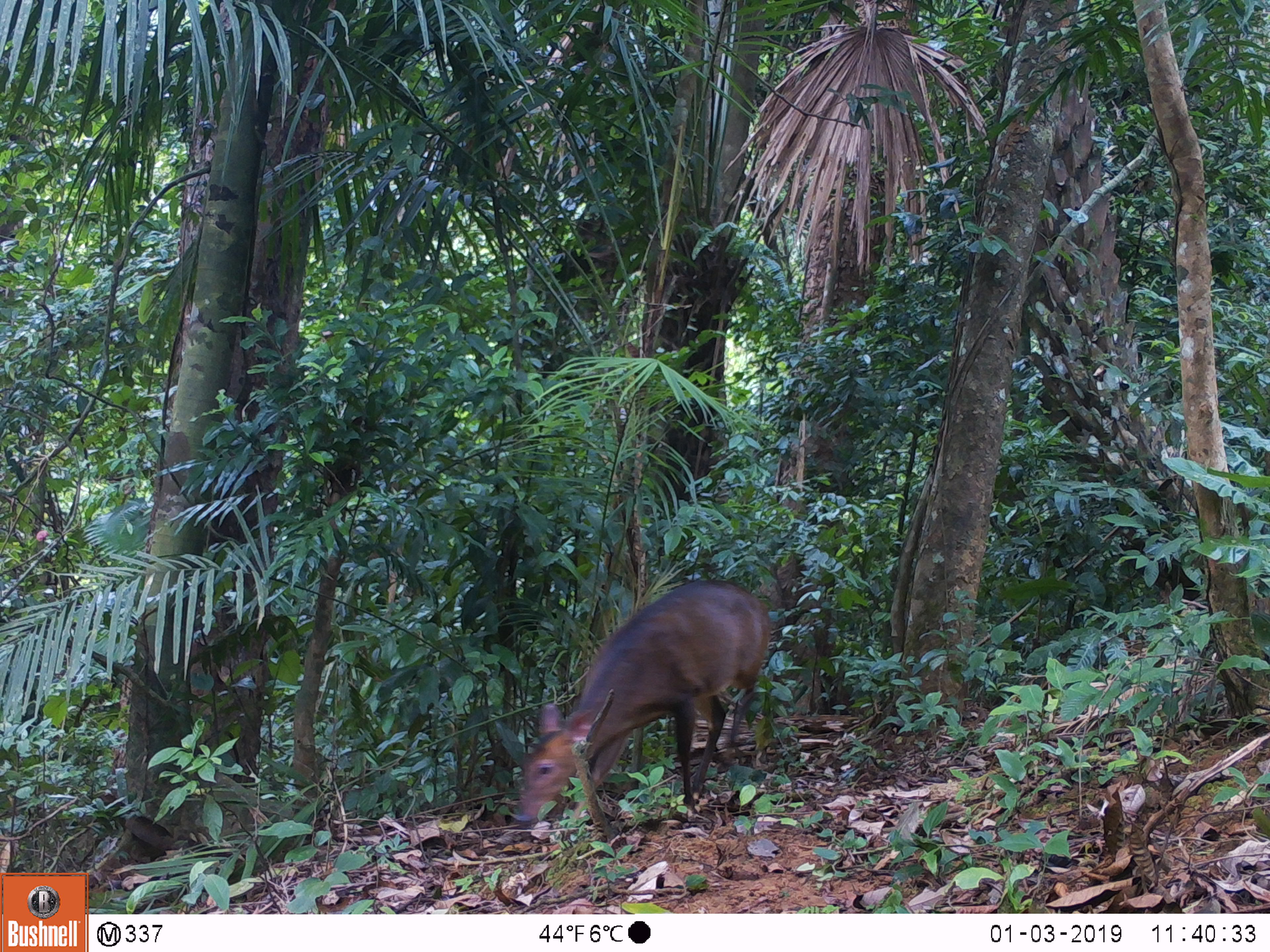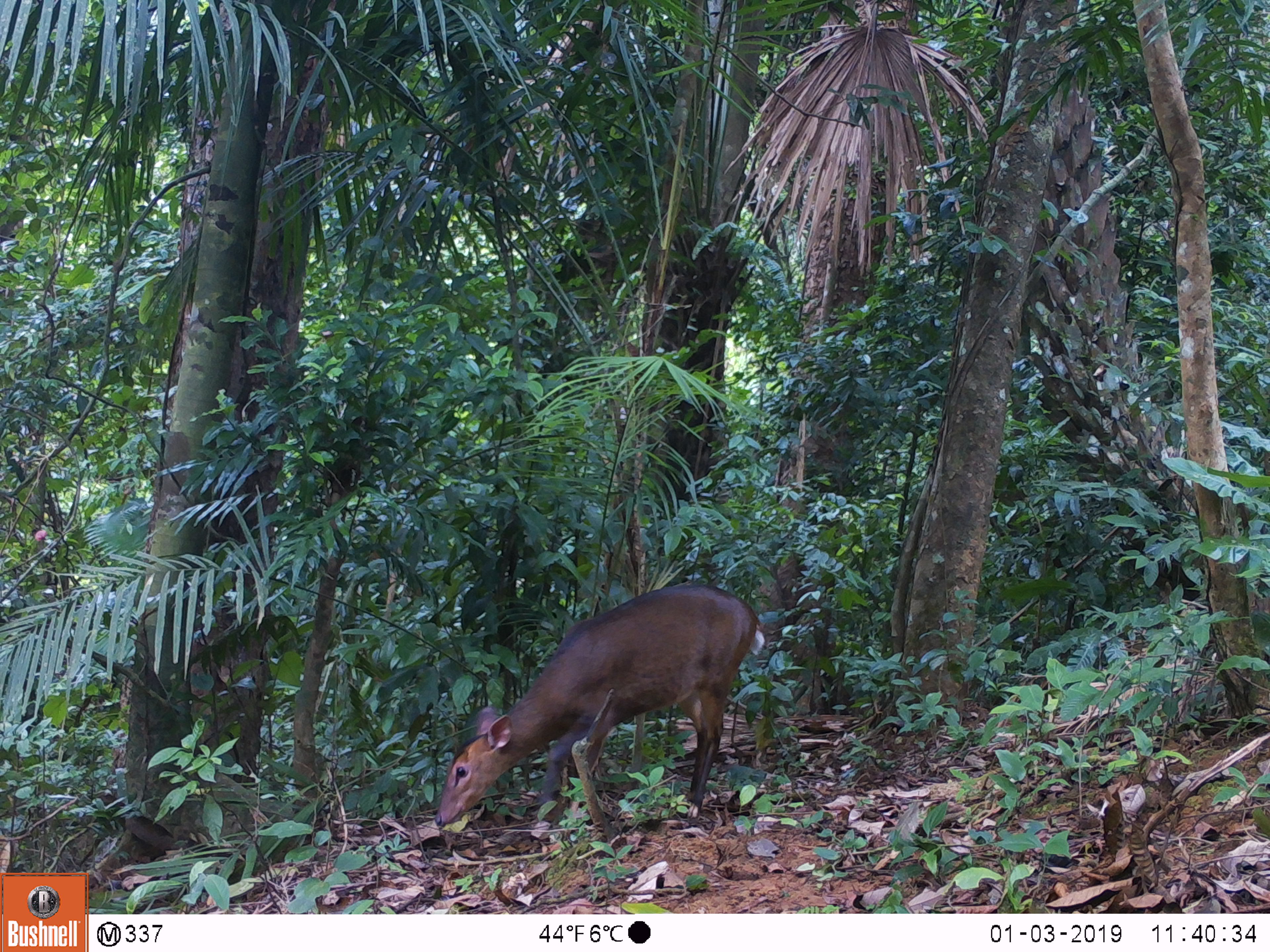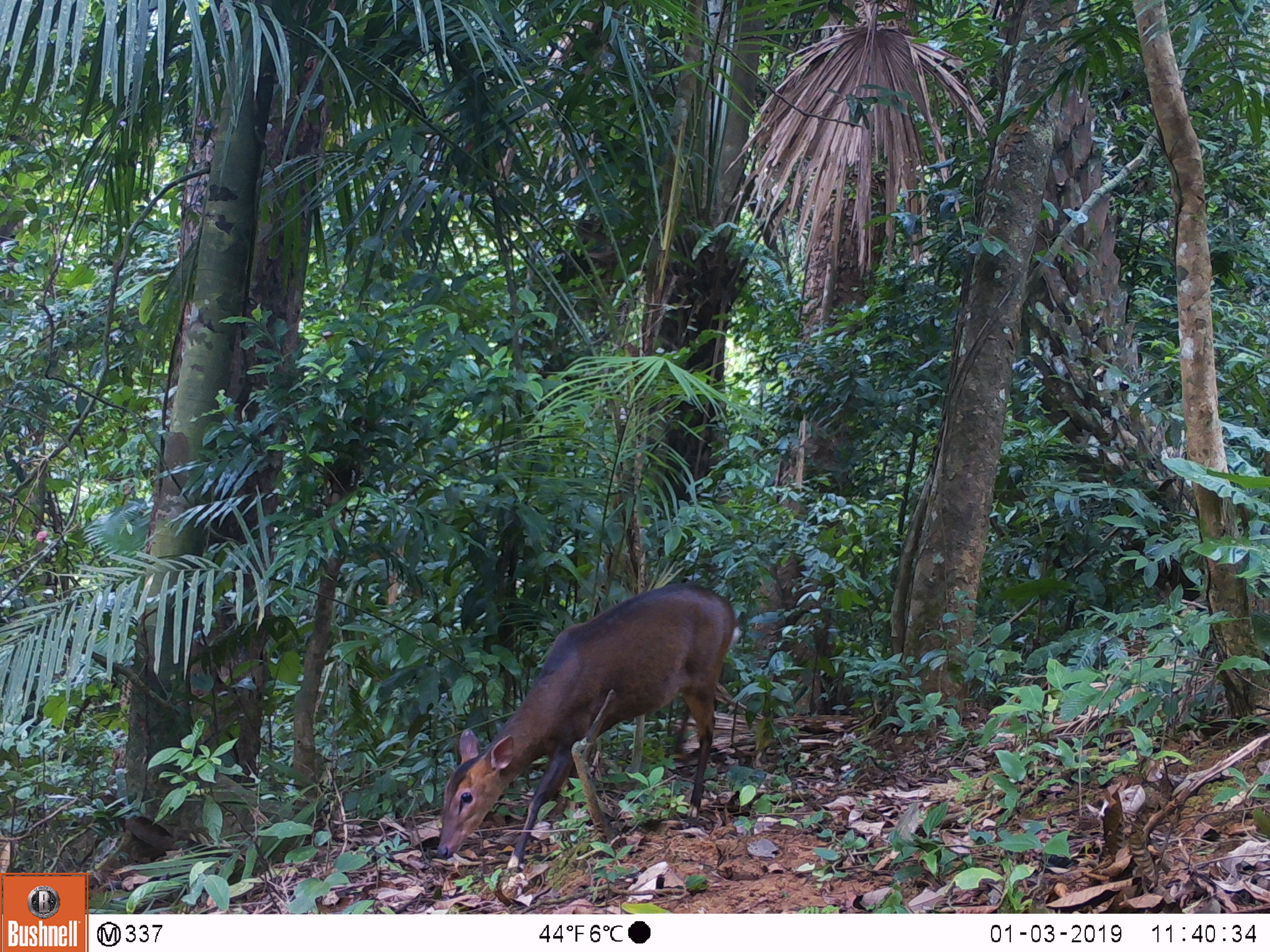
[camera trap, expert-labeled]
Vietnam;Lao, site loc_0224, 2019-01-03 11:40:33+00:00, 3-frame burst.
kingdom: Animalia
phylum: Chordata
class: Mammalia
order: Artiodactyla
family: Cervidae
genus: Muntiacus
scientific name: Muntiacus vuquangensis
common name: large-antlered muntjac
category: large antlered muntjac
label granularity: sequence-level